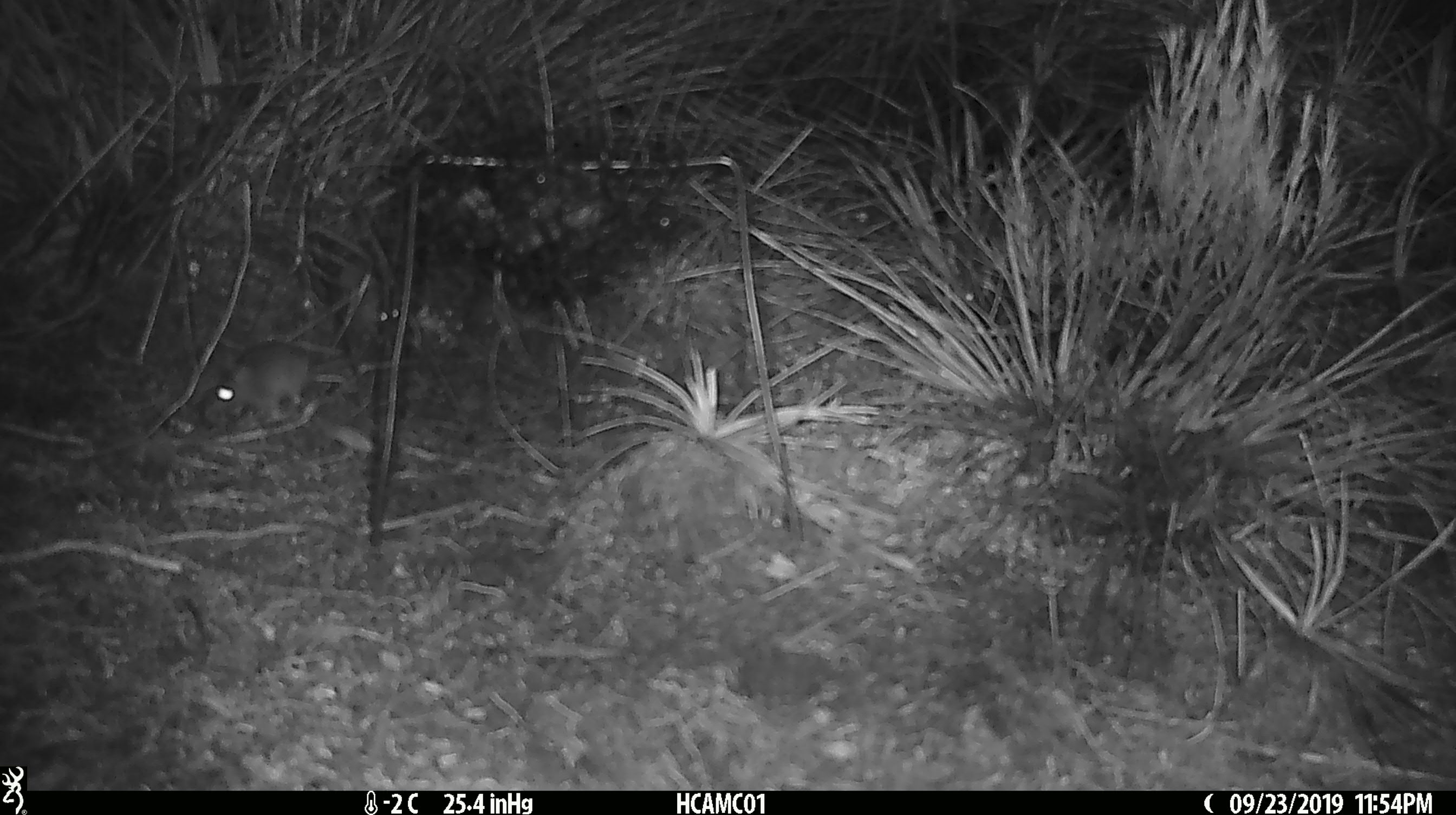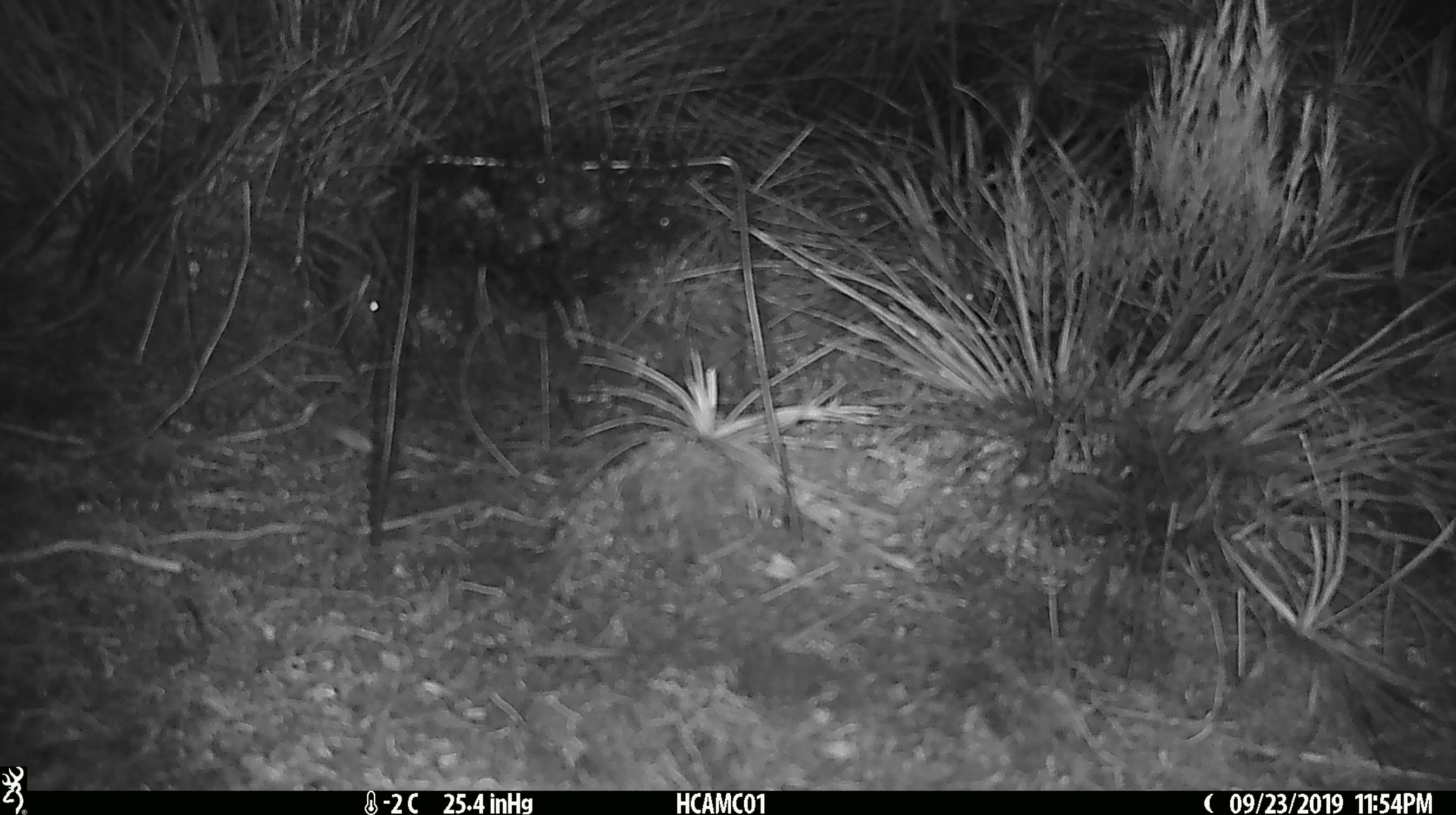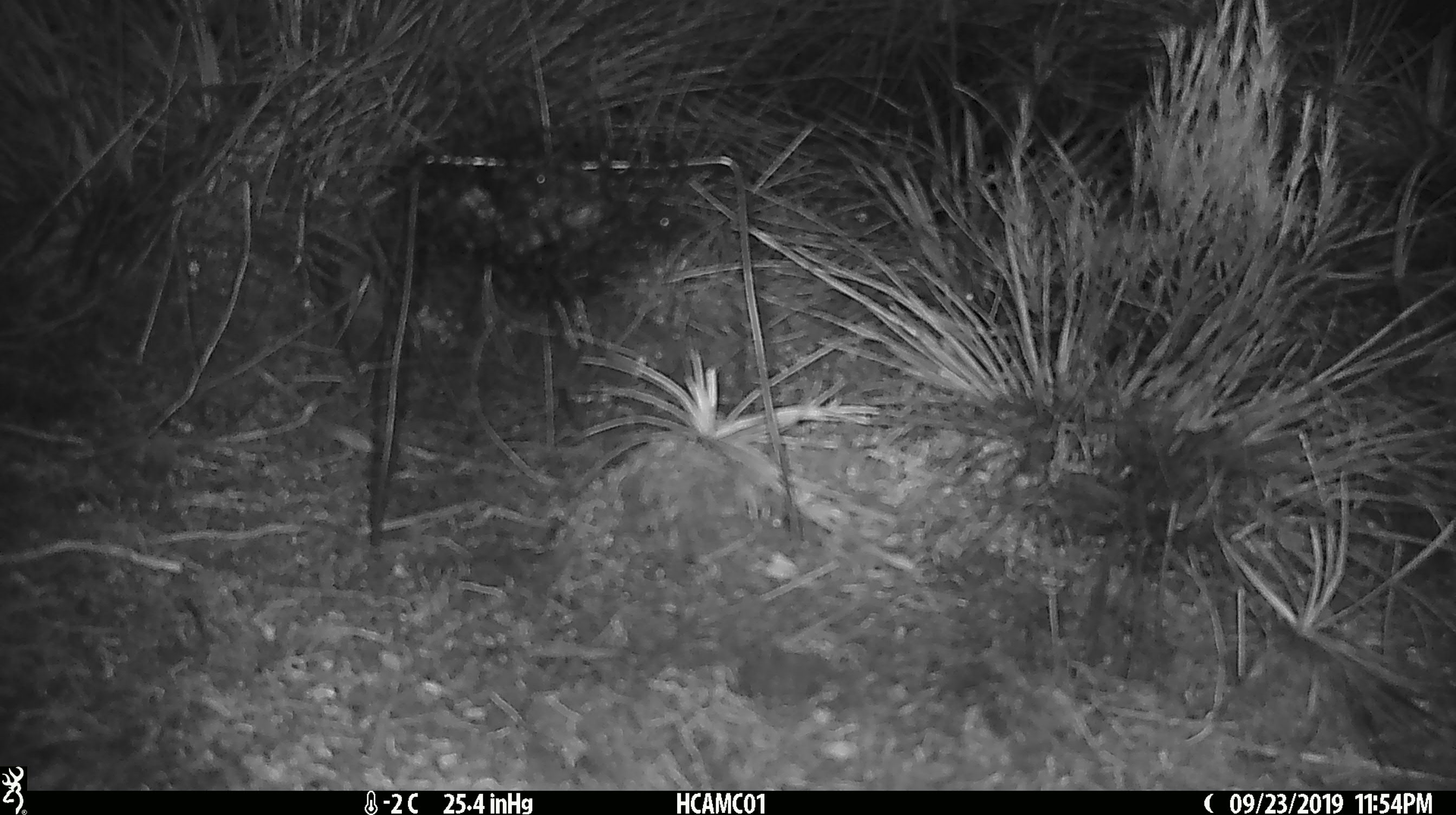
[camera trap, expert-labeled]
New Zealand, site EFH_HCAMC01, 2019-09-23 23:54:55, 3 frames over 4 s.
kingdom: Animalia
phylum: Chordata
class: Mammalia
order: Rodentia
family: Muridae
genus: Mus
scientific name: Mus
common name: mouse